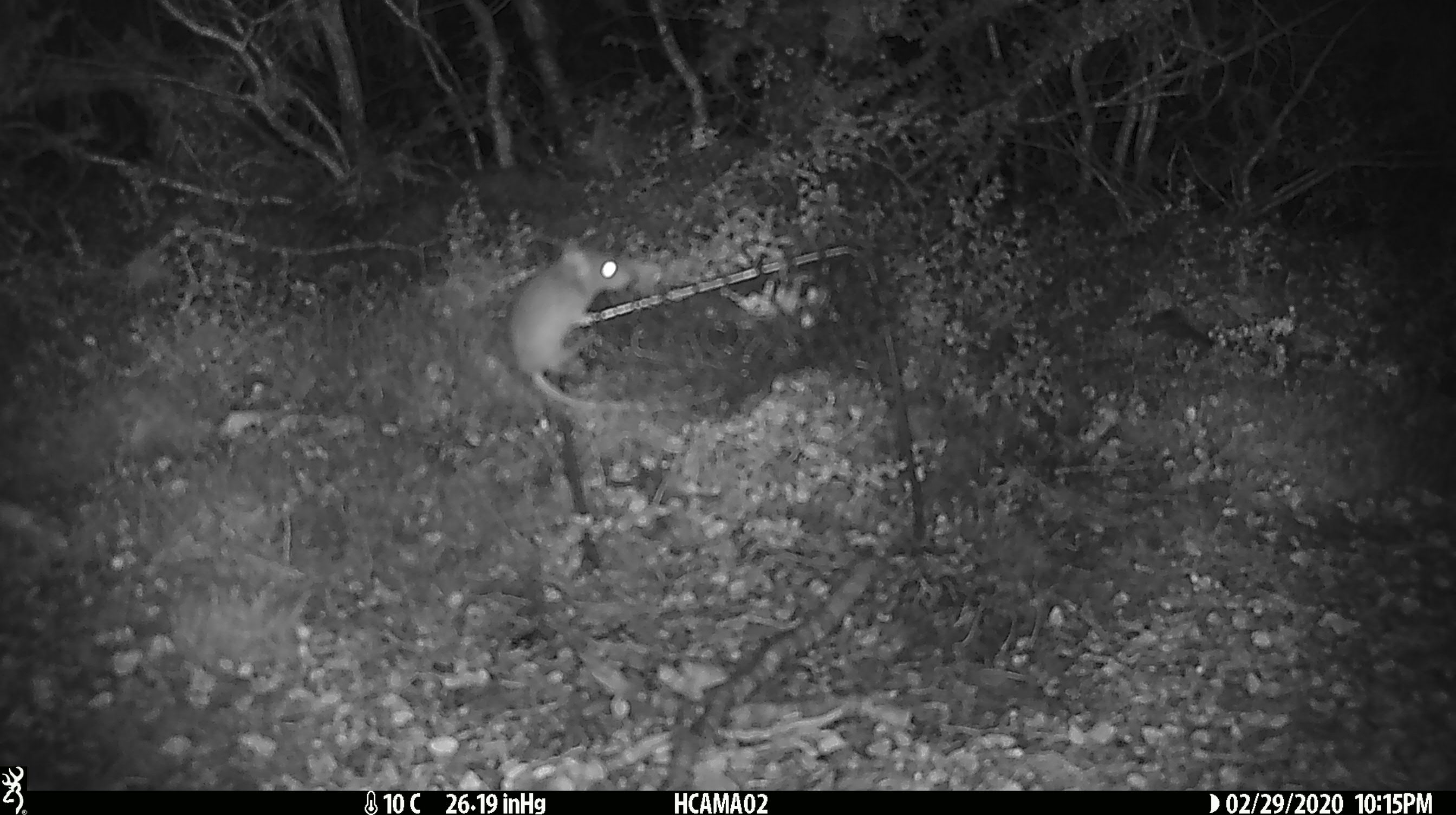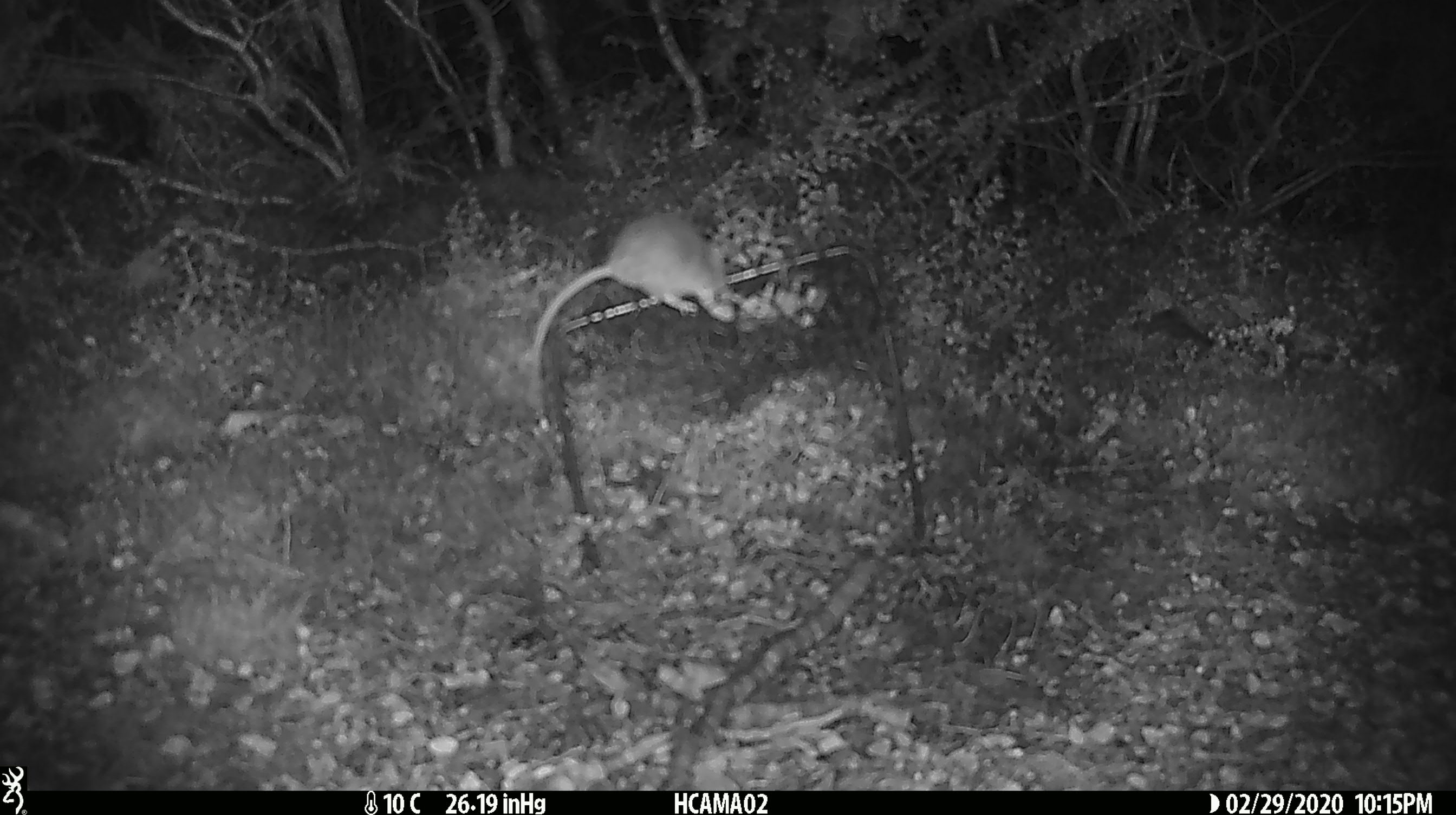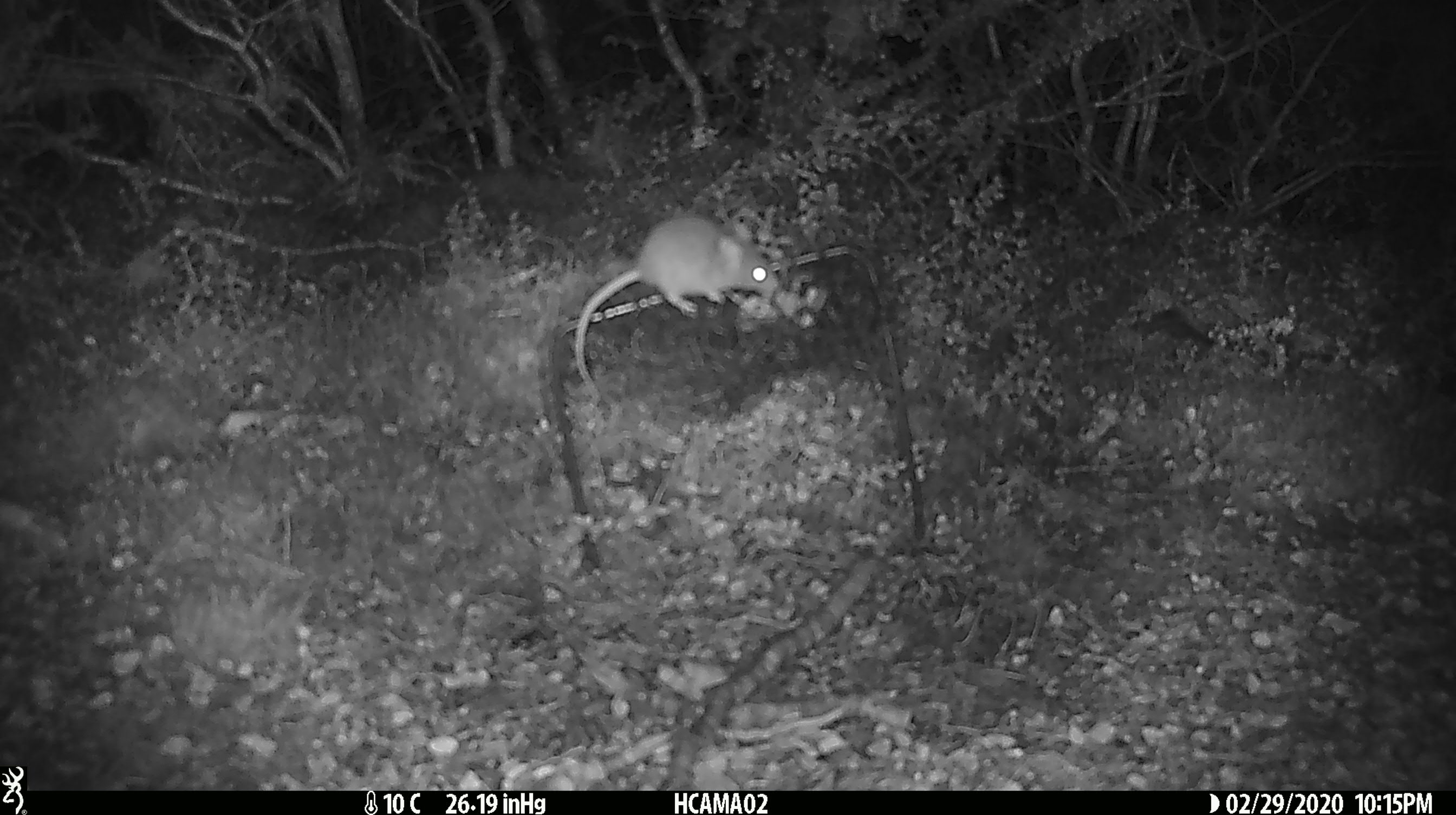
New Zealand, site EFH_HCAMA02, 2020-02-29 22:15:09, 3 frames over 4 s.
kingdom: Animalia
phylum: Chordata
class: Mammalia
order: Rodentia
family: Muridae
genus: Mus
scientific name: Mus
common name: mouse